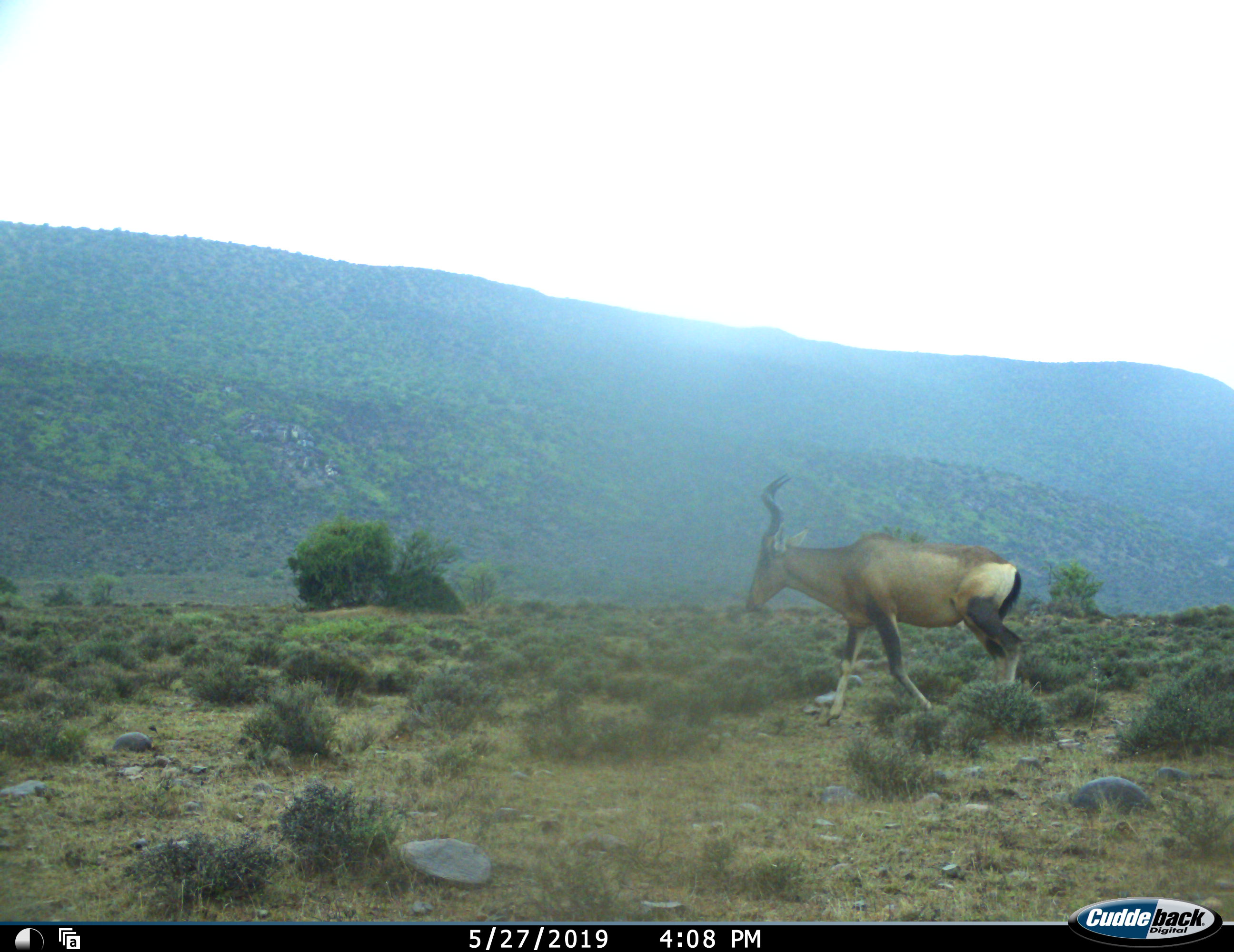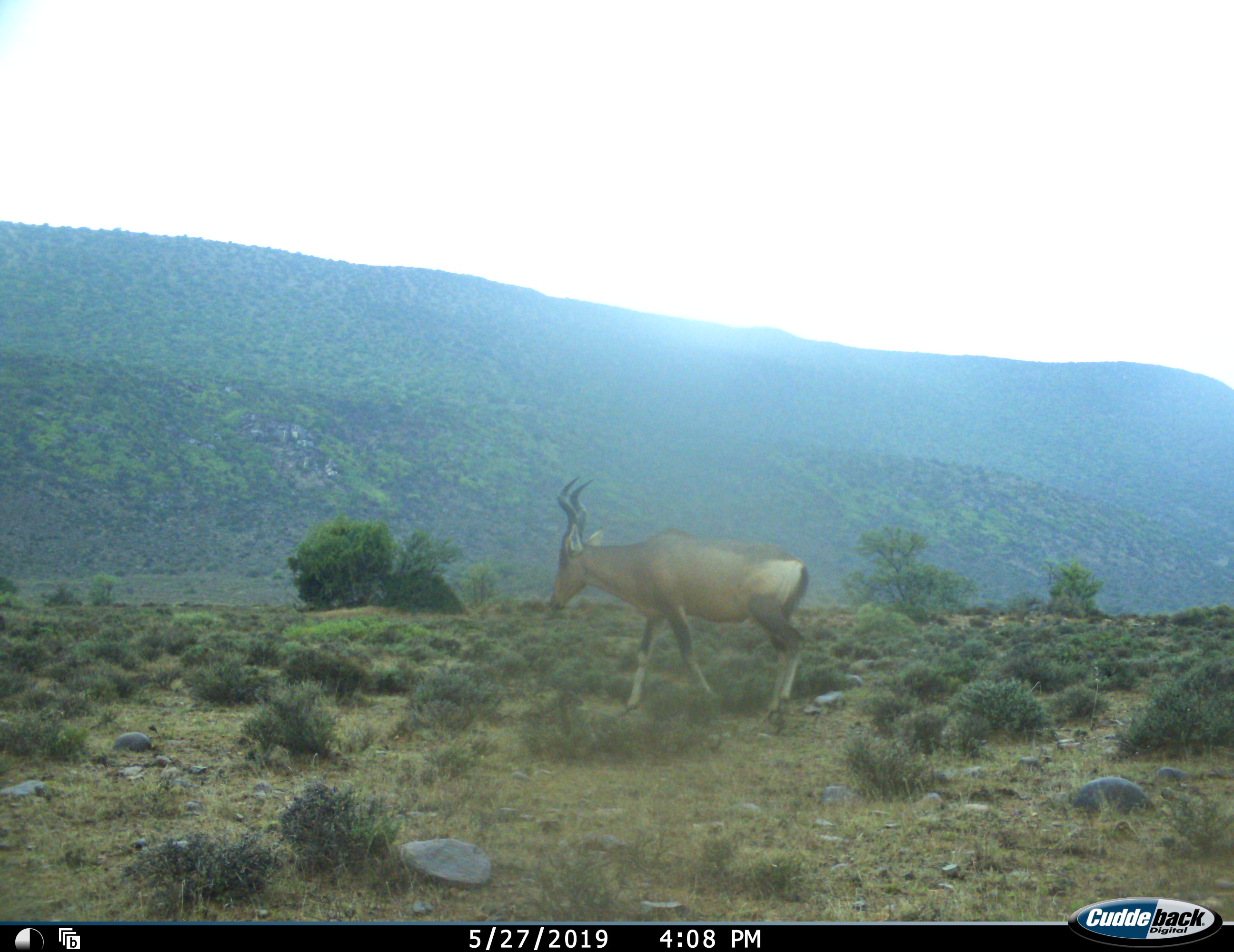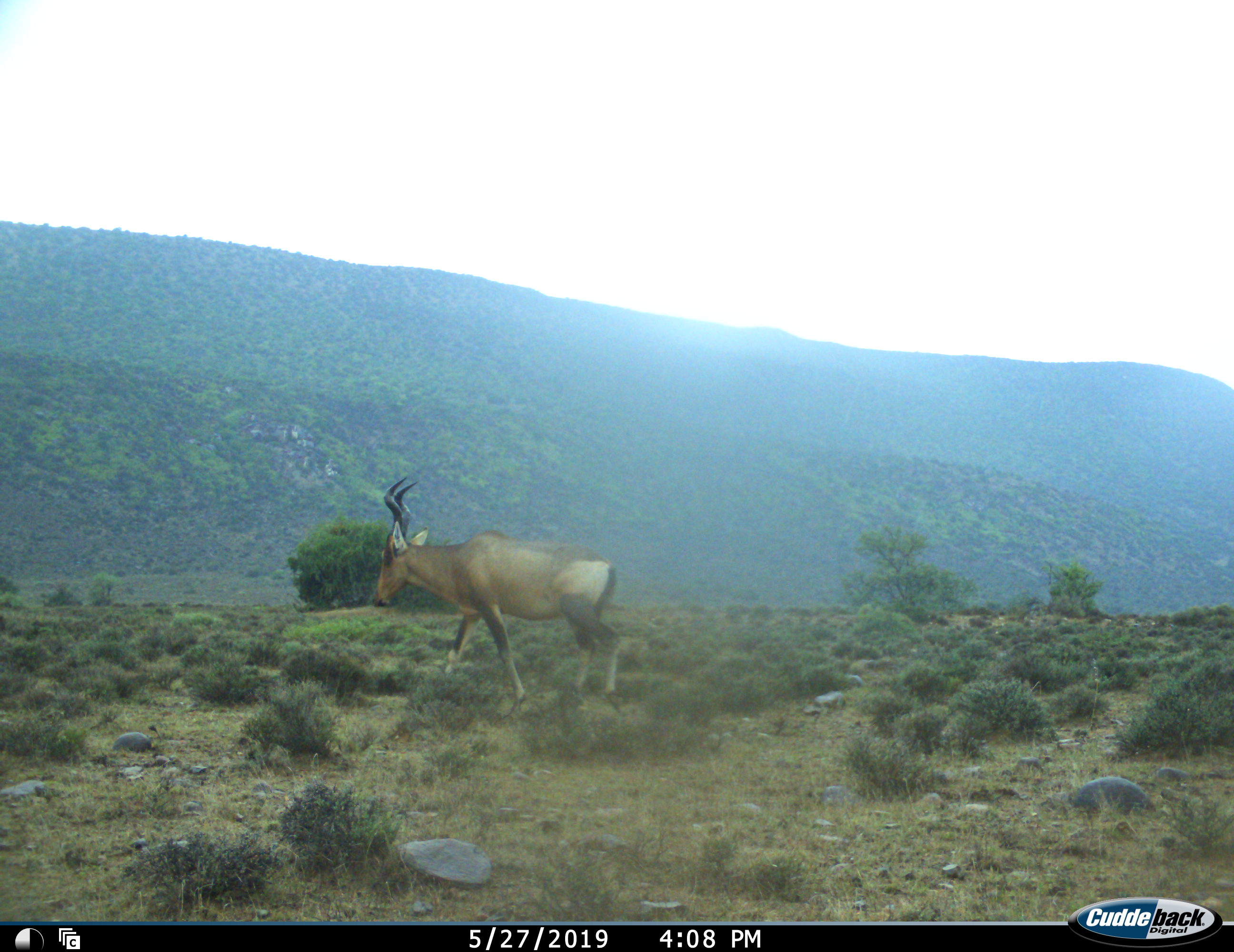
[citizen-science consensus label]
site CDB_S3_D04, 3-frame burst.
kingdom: Animalia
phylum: Chordata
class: Mammalia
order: Artiodactyla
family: Bovidae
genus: Alcelaphus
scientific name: Alcelaphus buselaphus caama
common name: red hartebeest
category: hartebeestred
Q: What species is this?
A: Hartebeestred (red hartebeest) (Alcelaphus buselaphus caama).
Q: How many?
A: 1.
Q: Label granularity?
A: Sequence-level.